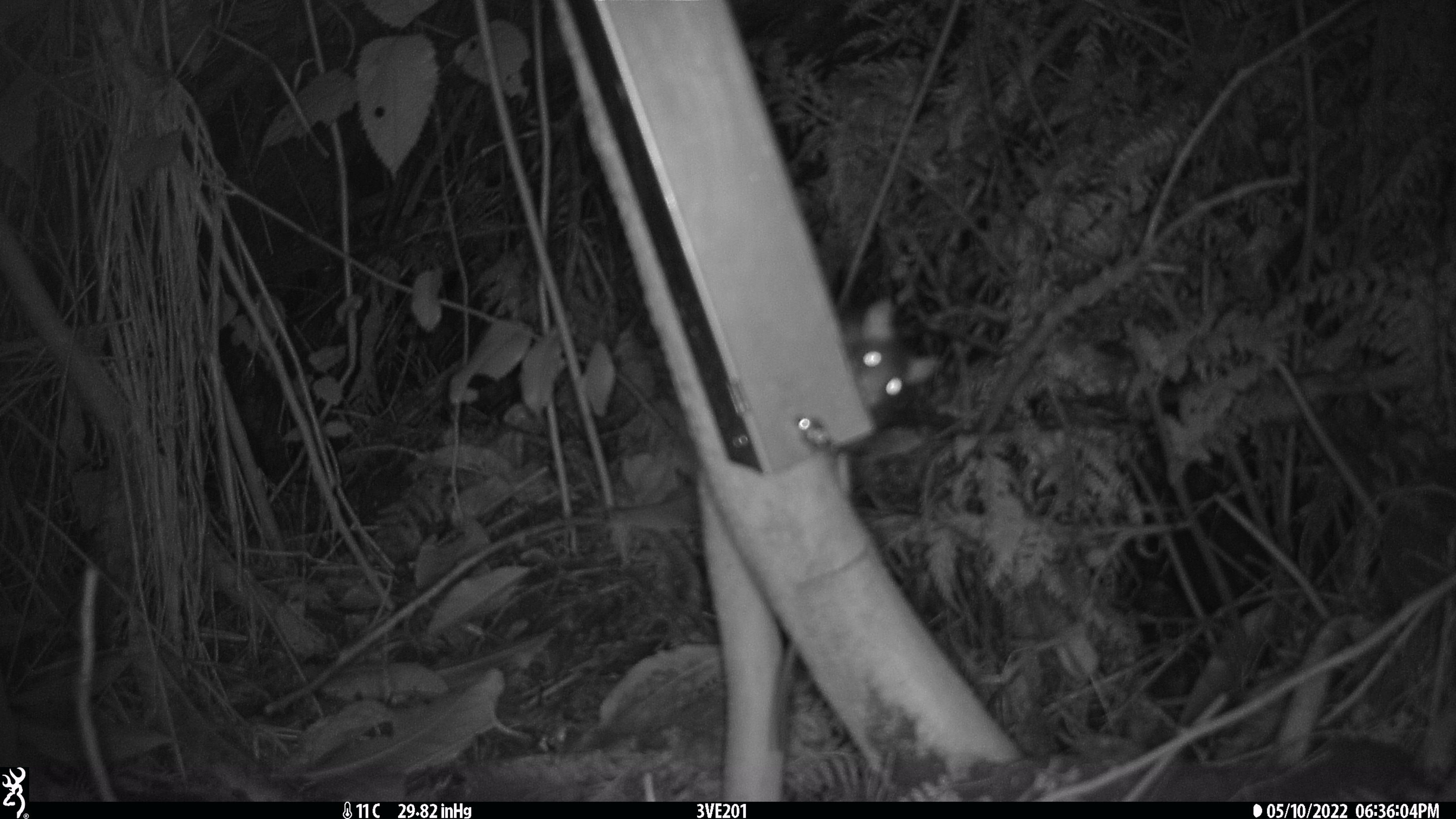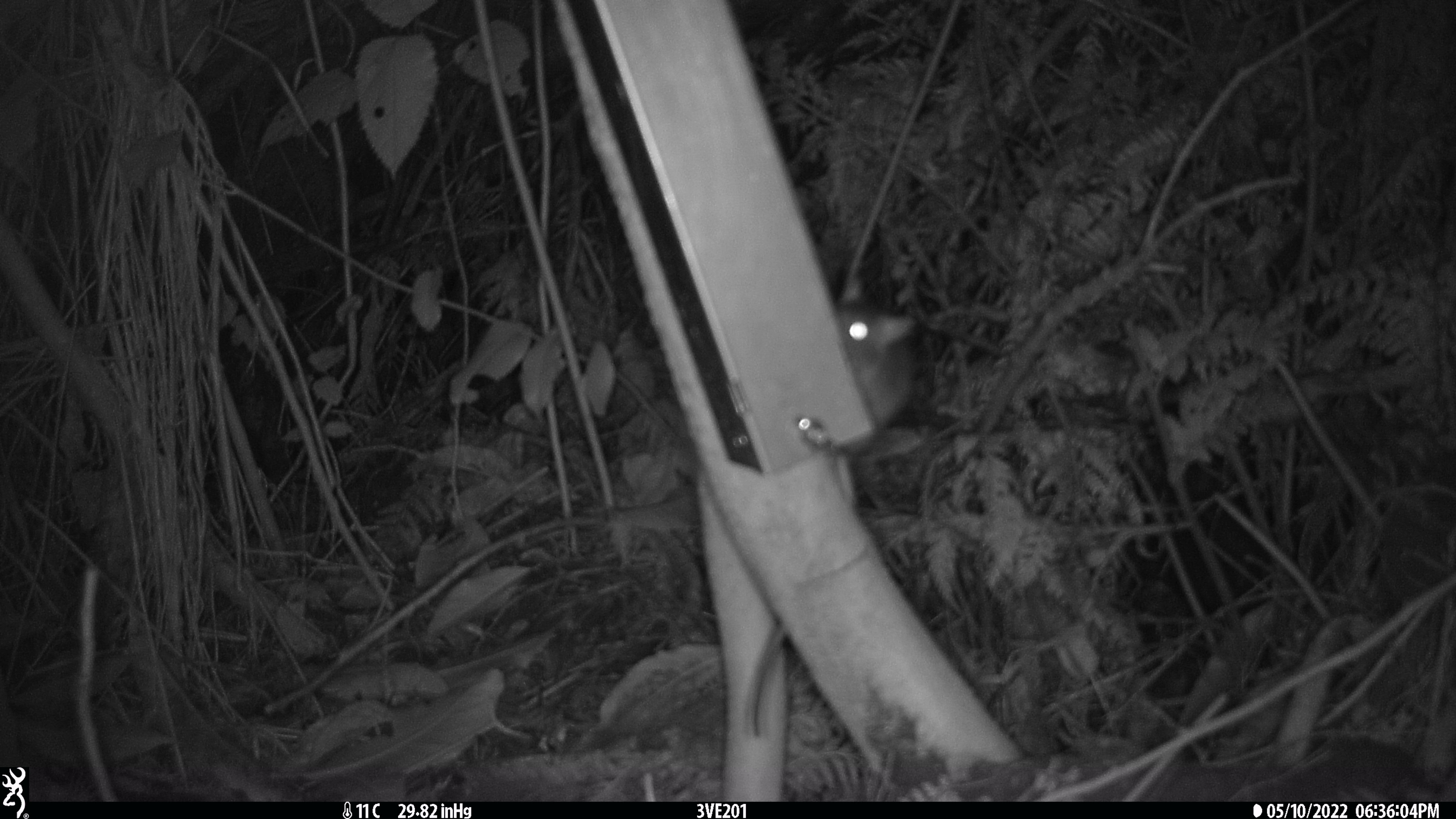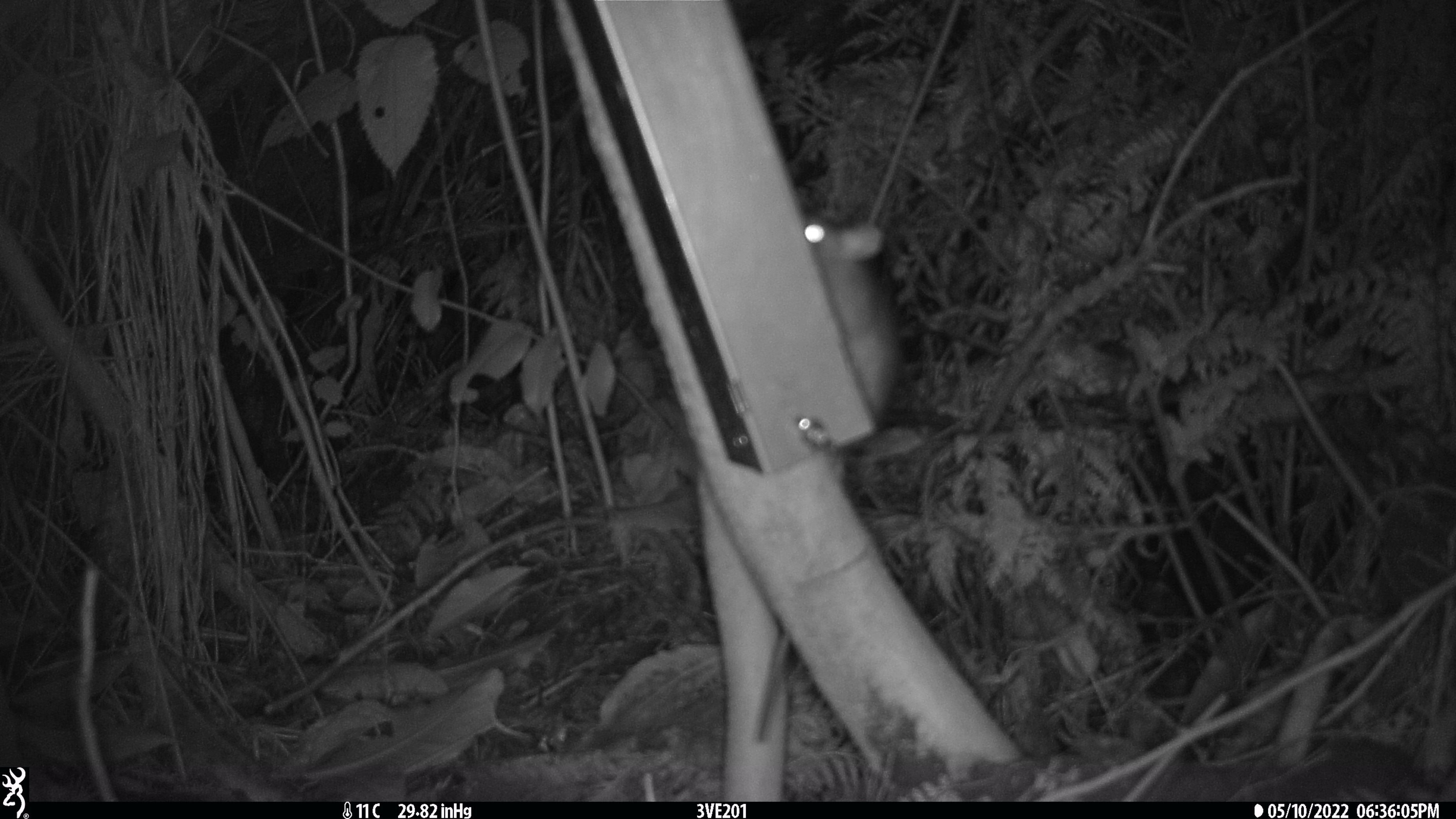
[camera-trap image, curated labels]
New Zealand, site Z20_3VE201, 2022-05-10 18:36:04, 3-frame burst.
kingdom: Animalia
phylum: Chordata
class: Mammalia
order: Rodentia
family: Muridae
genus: Rattus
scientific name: Rattus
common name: rat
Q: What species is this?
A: Rat (Rattus).